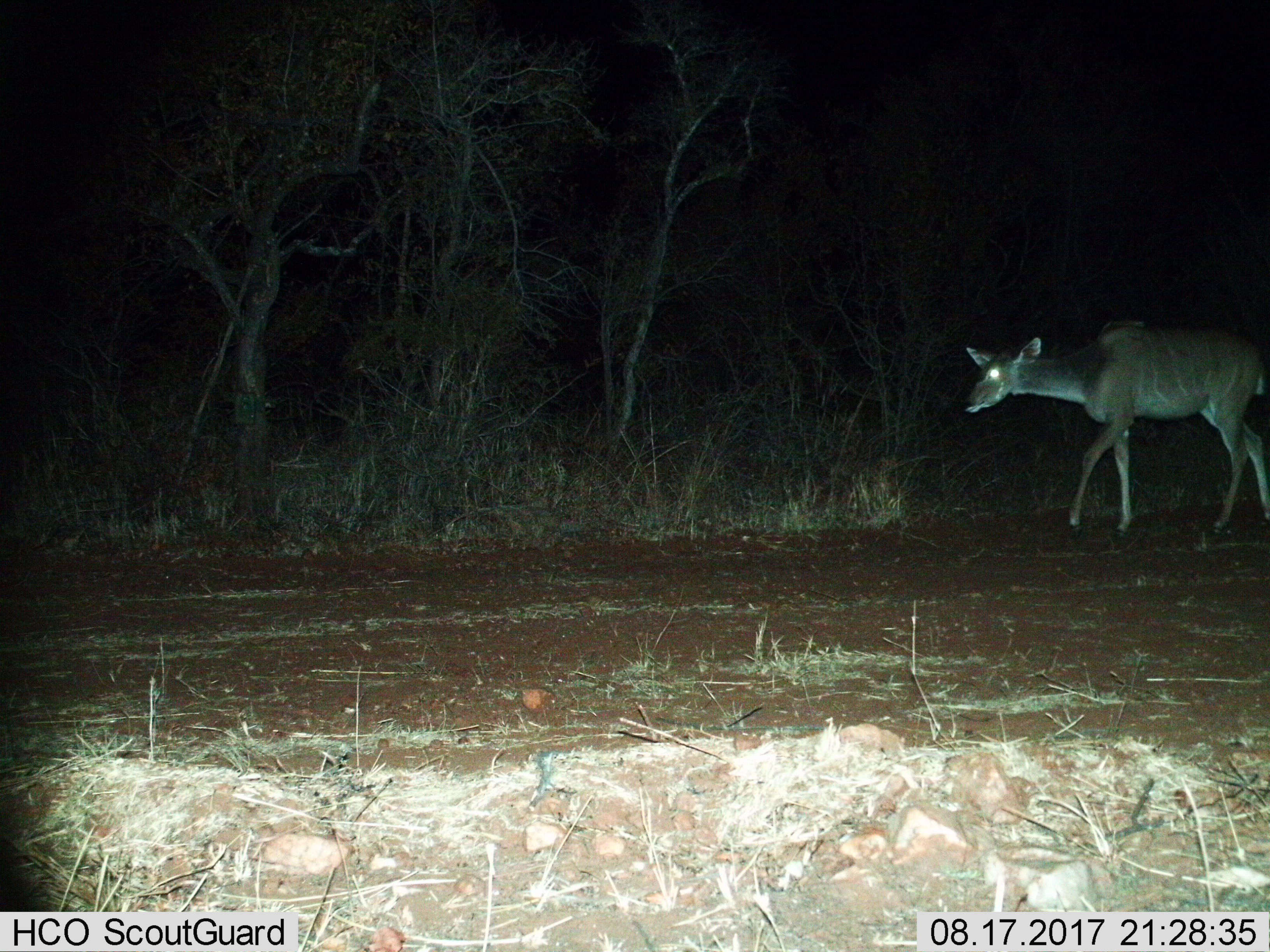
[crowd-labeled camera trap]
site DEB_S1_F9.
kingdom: Animalia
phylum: Chordata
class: Mammalia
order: Artiodactyla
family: Bovidae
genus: Tragelaphus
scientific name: Tragelaphus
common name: kudu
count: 1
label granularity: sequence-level